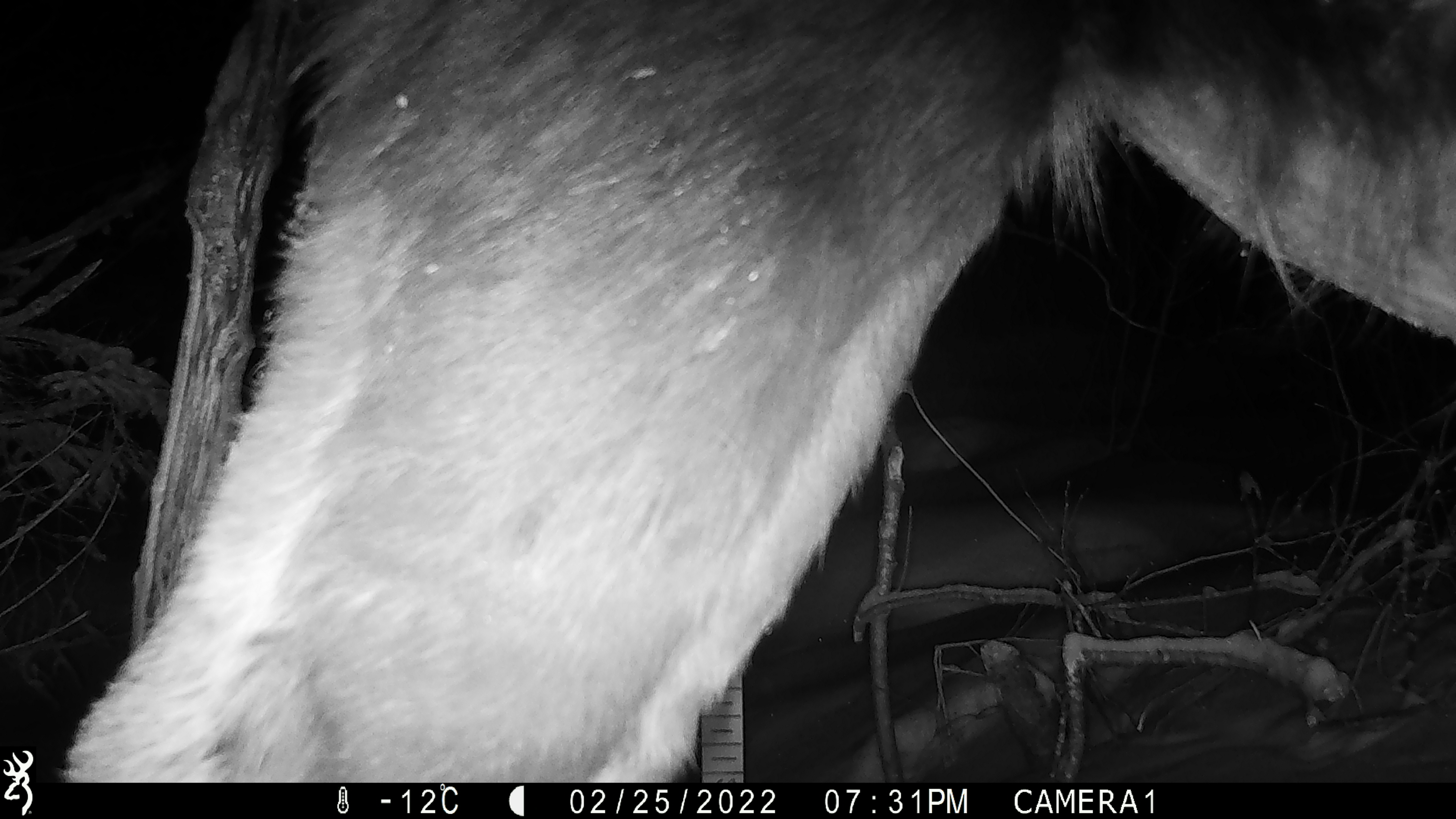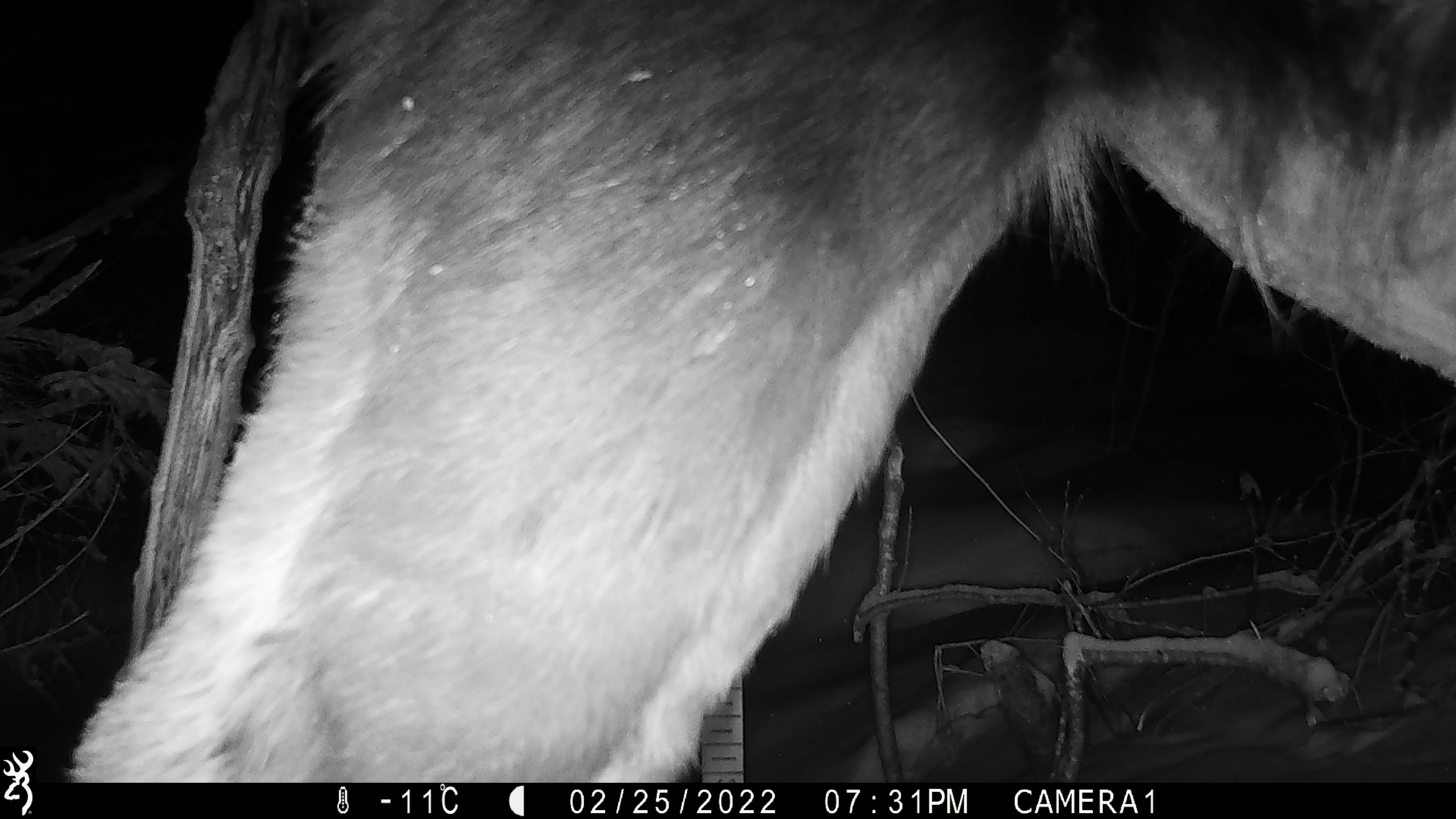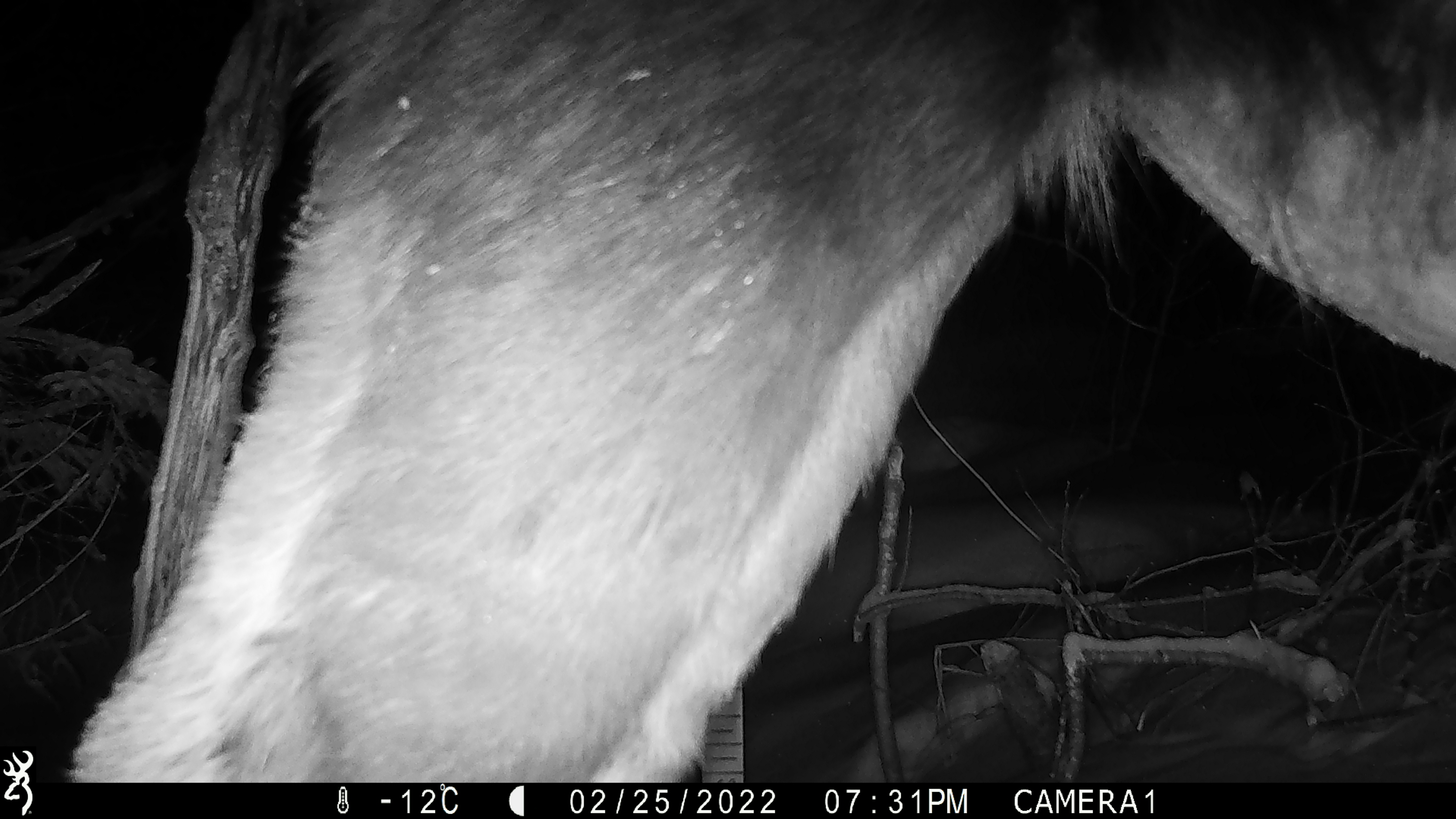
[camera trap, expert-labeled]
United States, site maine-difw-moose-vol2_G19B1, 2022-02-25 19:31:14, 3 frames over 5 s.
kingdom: Animalia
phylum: Chordata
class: Mammalia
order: Artiodactyla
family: Cervidae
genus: Alces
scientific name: Alces alces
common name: moose